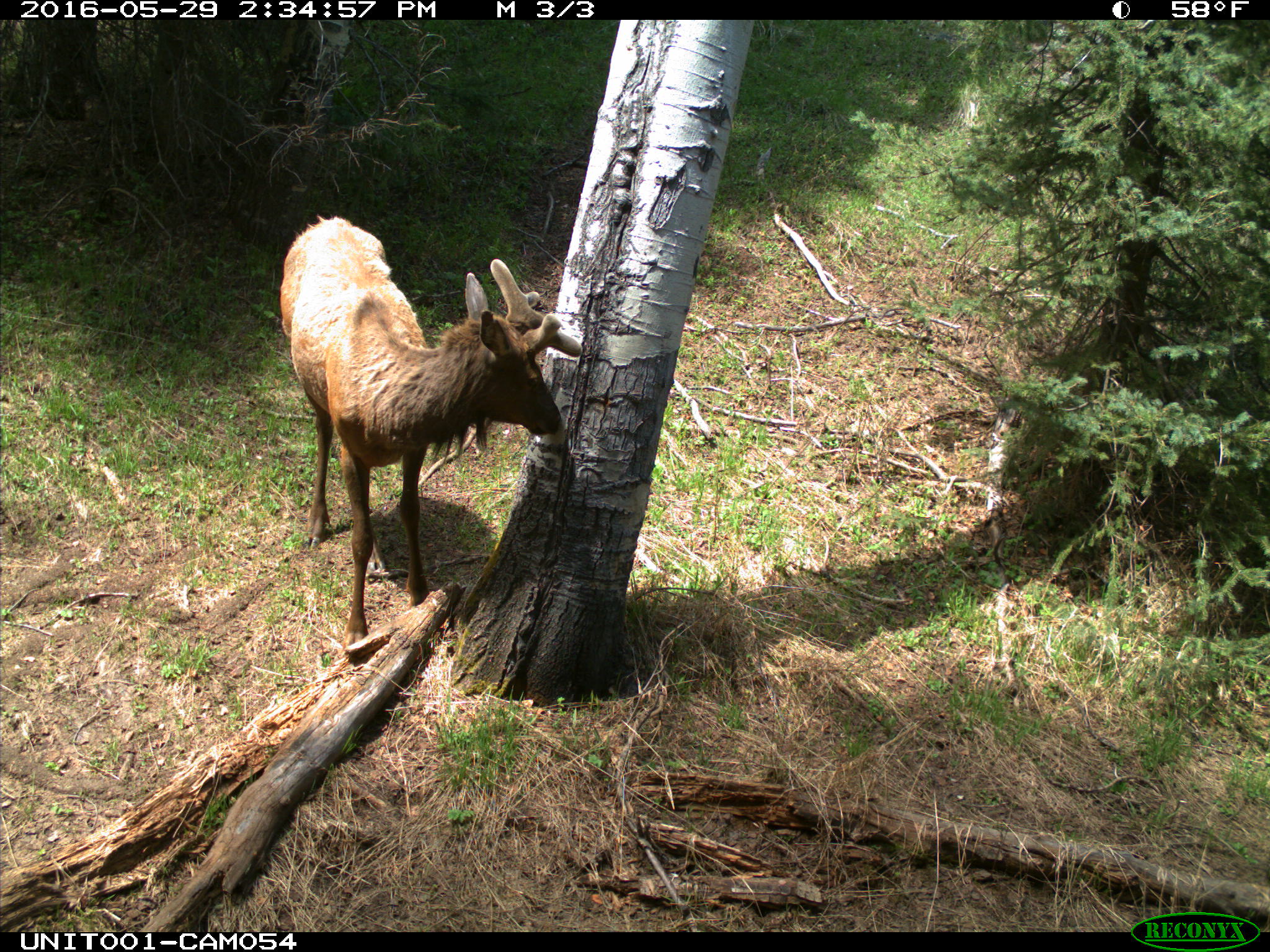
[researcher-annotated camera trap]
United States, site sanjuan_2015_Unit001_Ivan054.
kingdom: Animalia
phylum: Chordata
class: Mammalia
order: Artiodactyla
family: Cervidae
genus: Cervus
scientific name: Cervus elaphus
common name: red deer